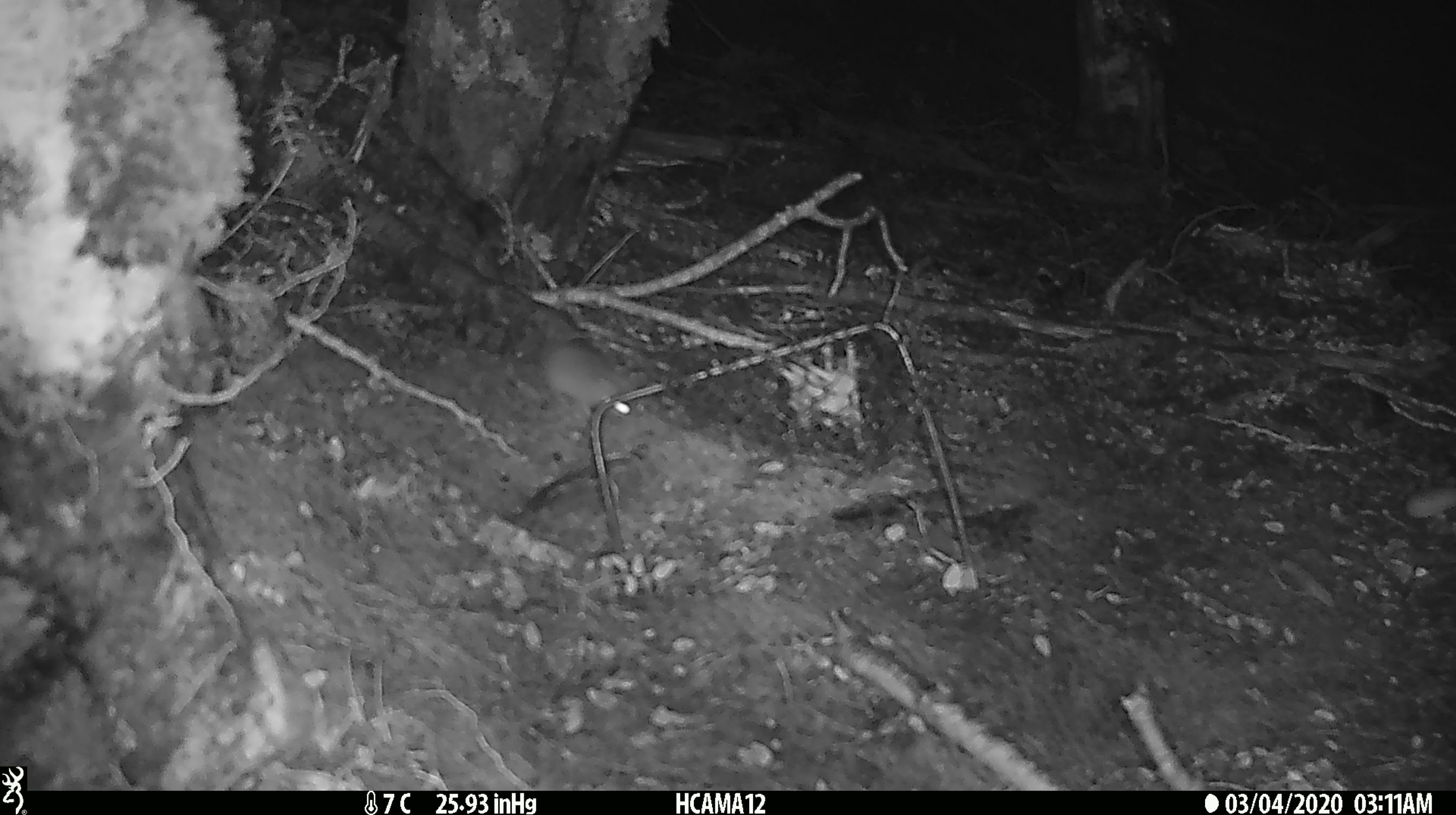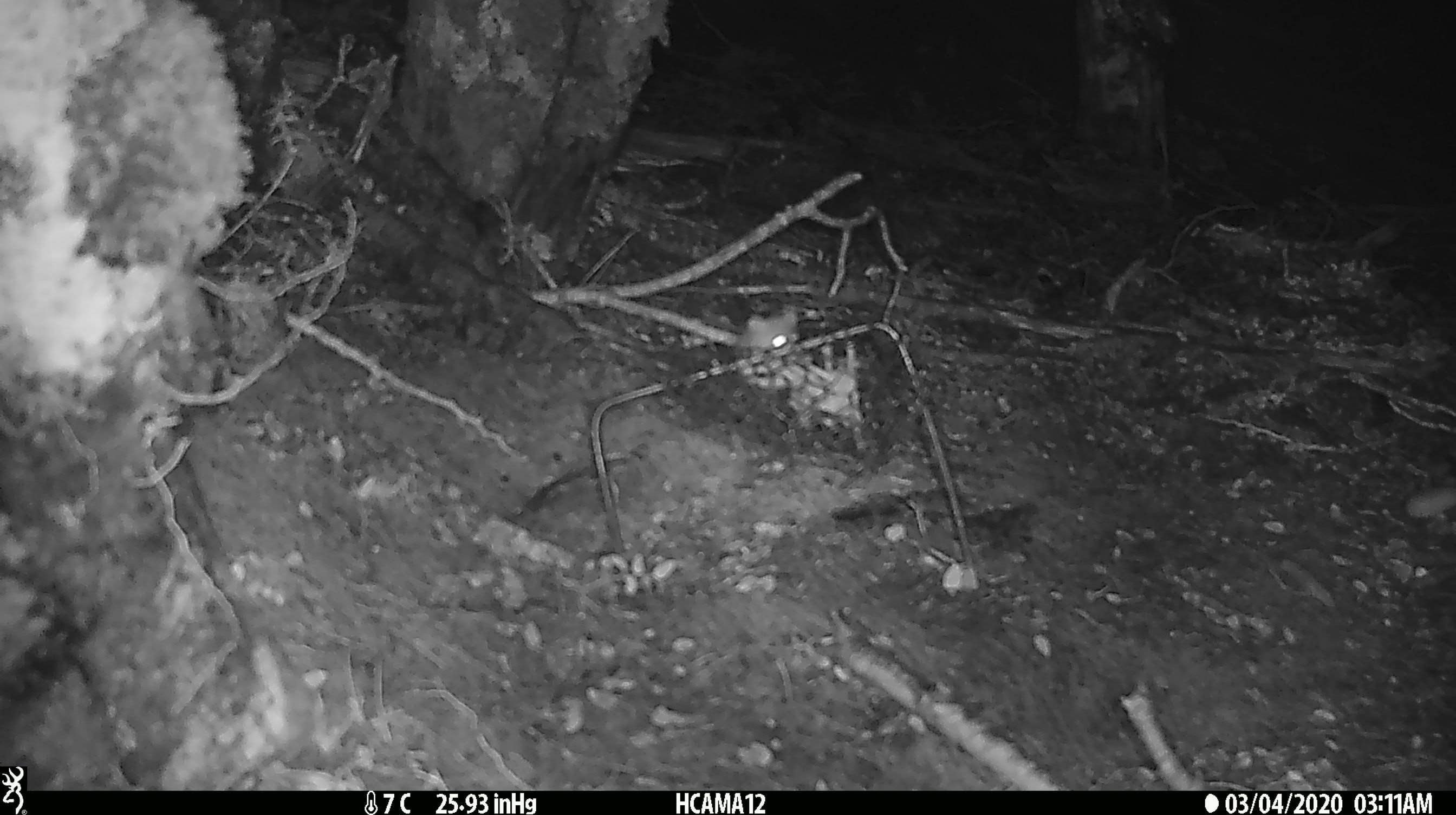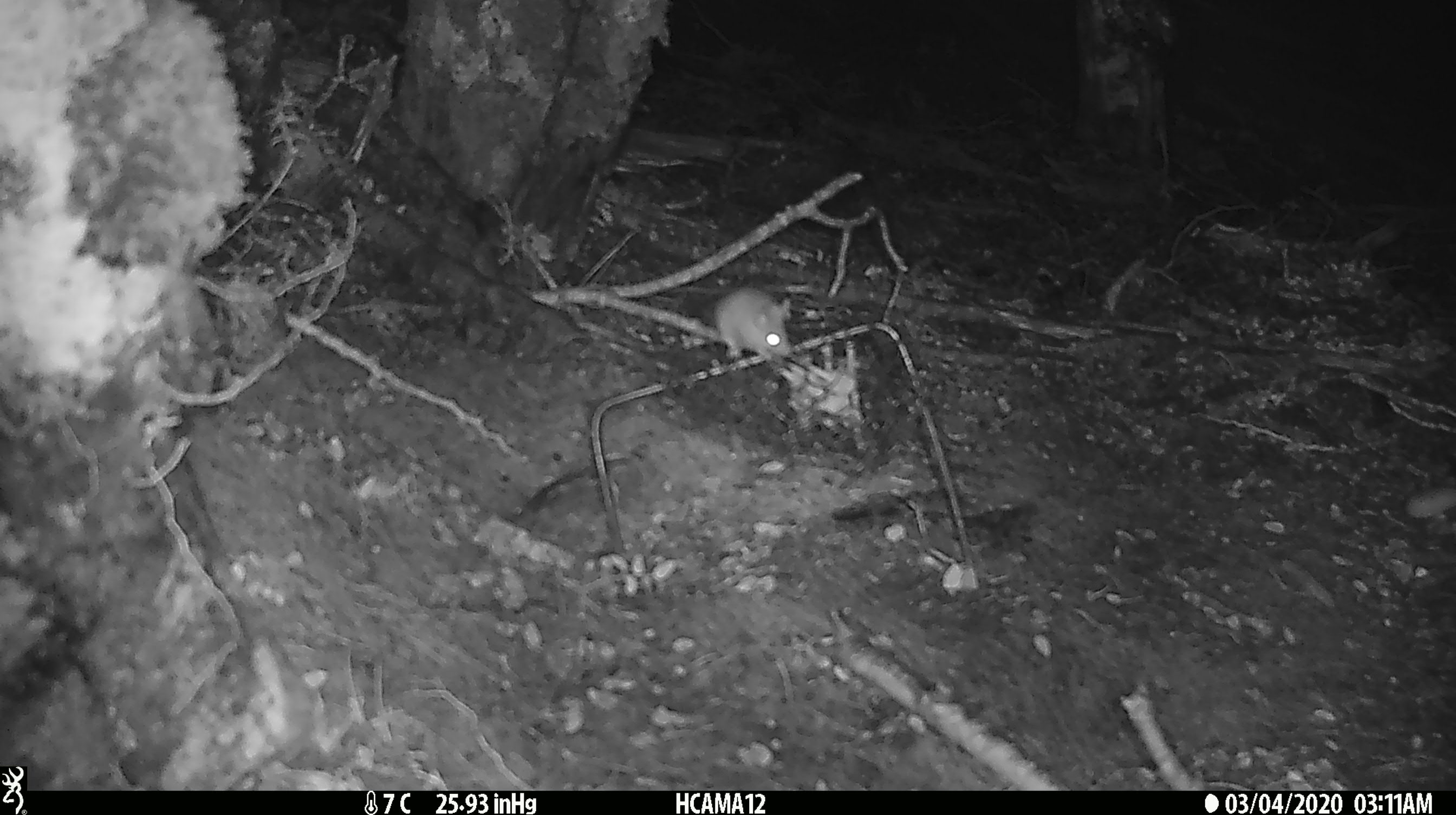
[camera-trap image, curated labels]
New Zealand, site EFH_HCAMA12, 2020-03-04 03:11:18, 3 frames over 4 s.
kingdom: Animalia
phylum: Chordata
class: Mammalia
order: Rodentia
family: Muridae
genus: Mus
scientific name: Mus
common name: mouse